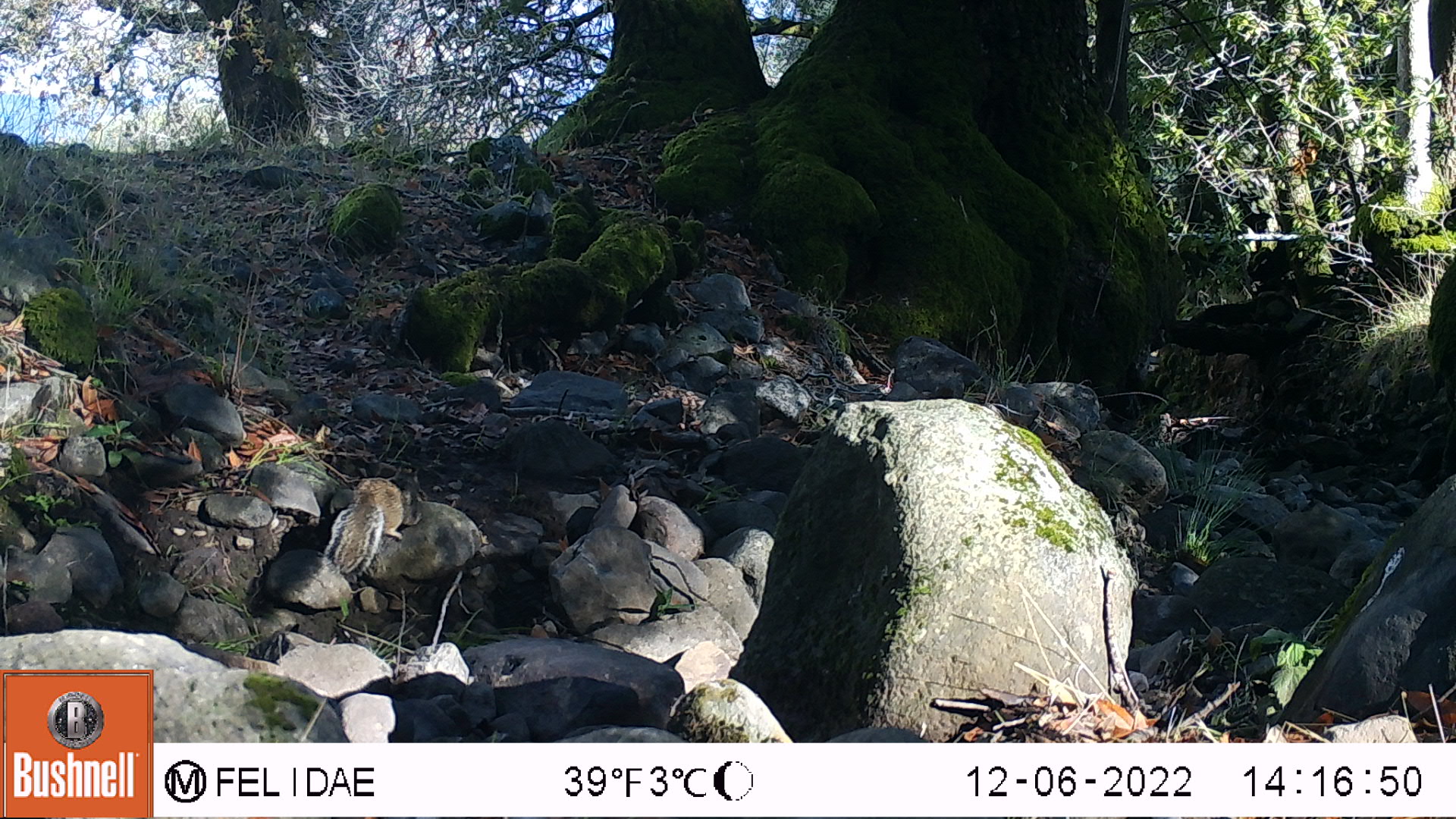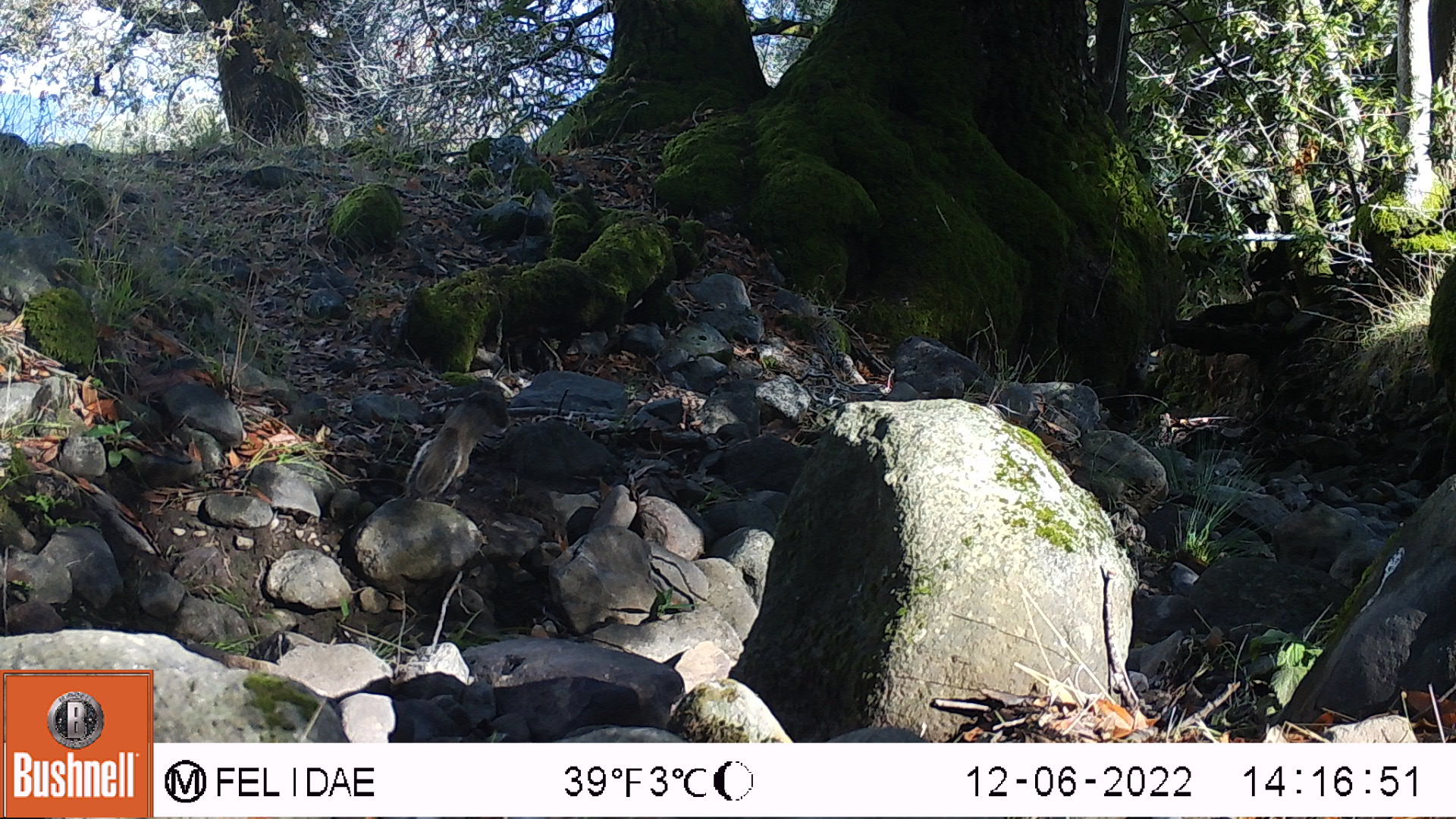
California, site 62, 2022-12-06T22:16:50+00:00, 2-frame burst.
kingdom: Animalia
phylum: Chordata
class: Mammalia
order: Rodentia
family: Sciuridae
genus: Sciurus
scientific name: Sciurus griseus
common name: western gray squirrel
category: western grey squirrel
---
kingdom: Animalia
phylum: Chordata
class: Mammalia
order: Rodentia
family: Sciuridae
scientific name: Sciuridae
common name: squirrel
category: unknown squirrel